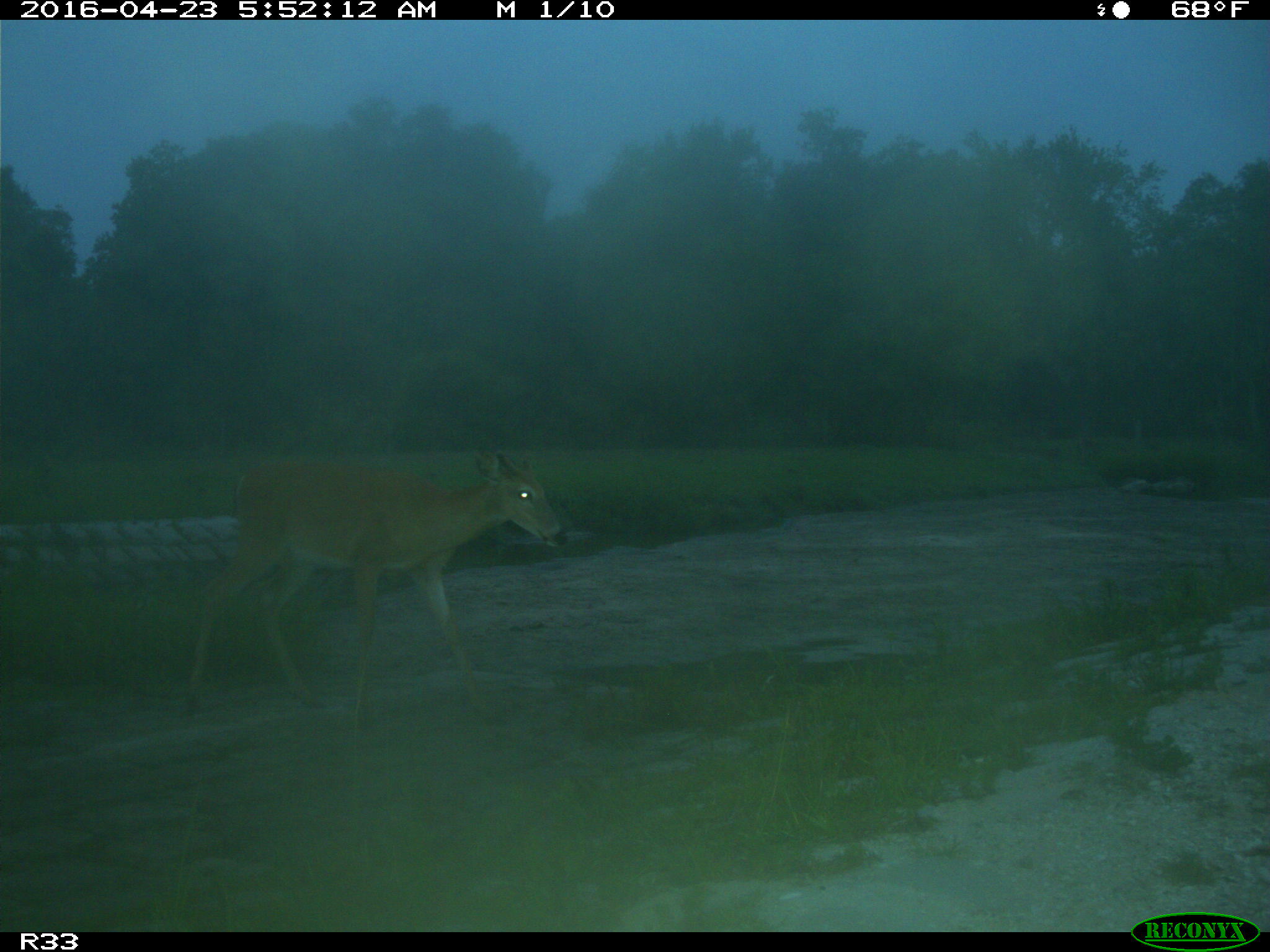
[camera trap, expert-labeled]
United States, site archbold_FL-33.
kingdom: Animalia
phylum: Chordata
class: Mammalia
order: Artiodactyla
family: Cervidae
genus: Odocoileus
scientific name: Odocoileus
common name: deer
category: unidentified deer